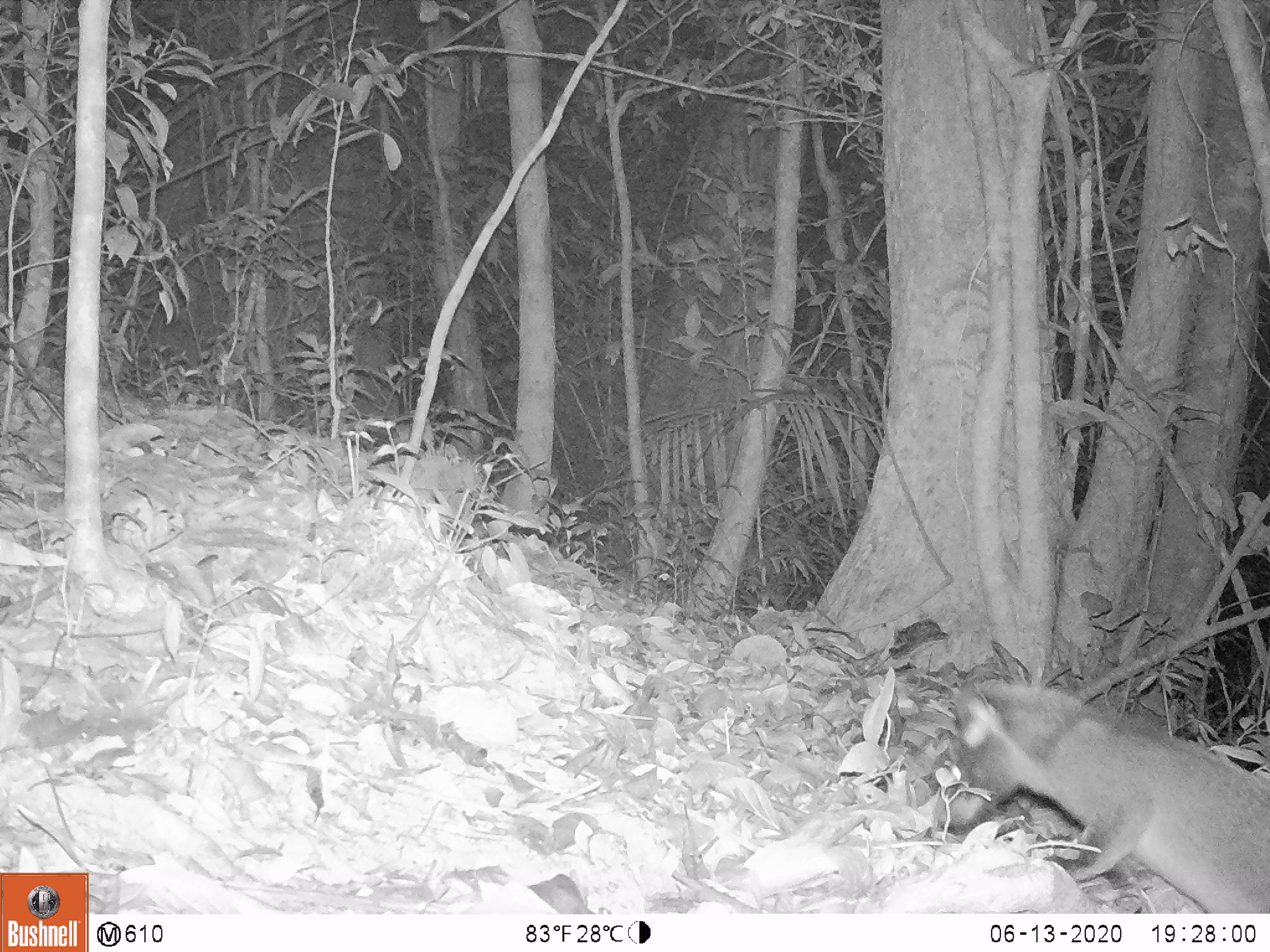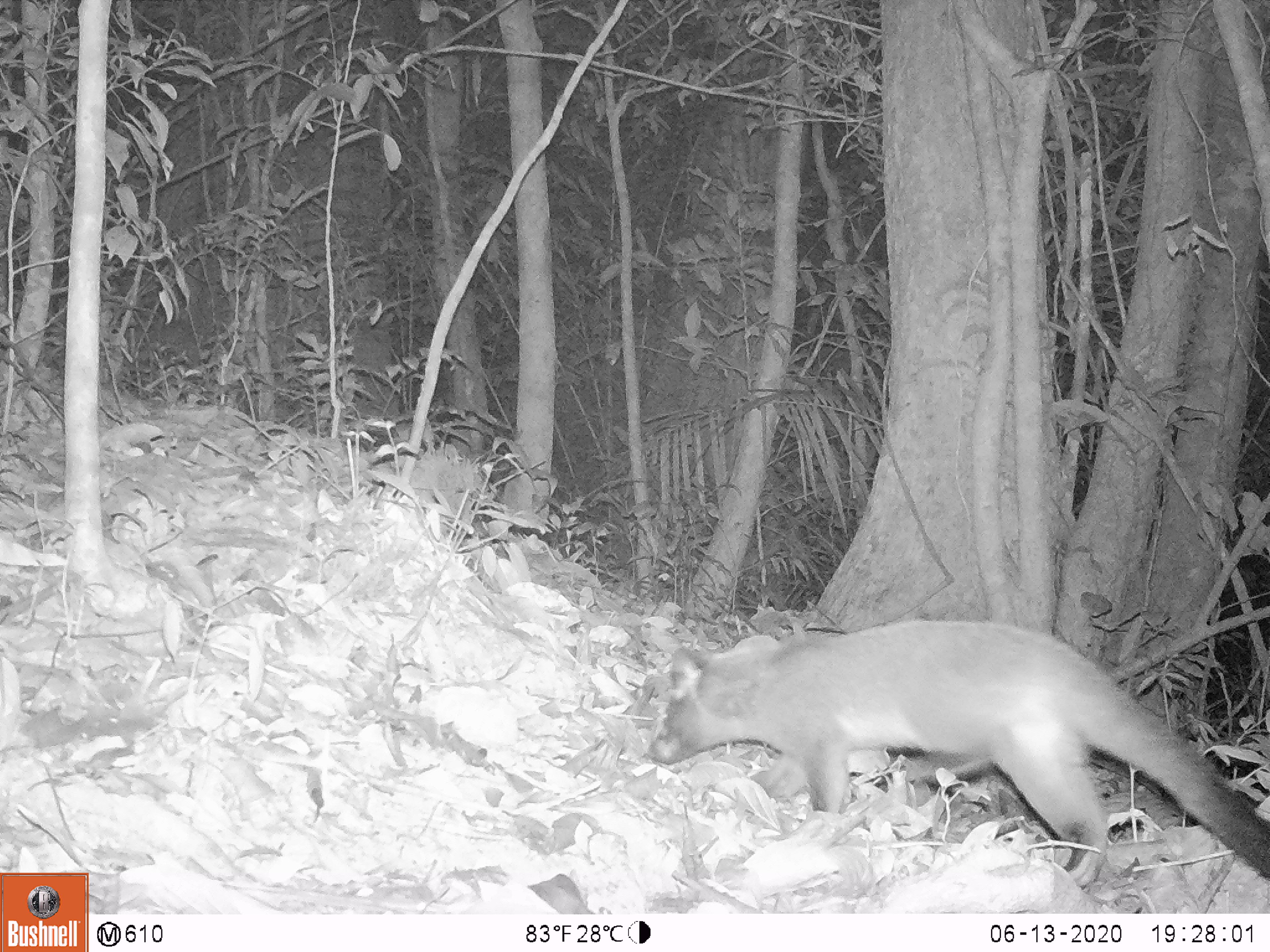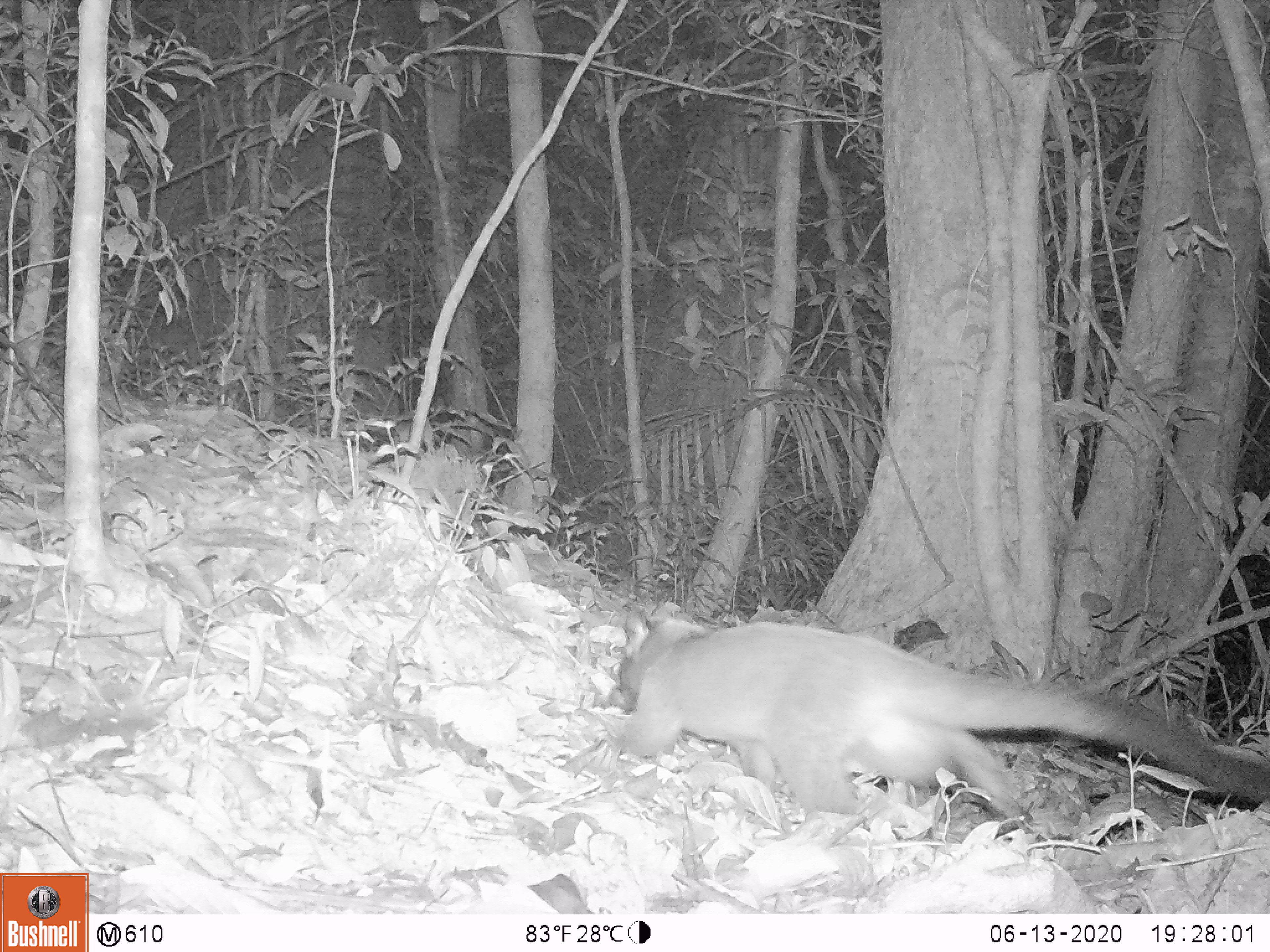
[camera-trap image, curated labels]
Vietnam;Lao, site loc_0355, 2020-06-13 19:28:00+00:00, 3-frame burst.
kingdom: Animalia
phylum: Chordata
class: Mammalia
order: Carnivora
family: Viverridae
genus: Paguma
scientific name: Paguma larvata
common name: masked palm civet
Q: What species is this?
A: Masked palm civet (Paguma larvata).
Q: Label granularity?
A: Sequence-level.